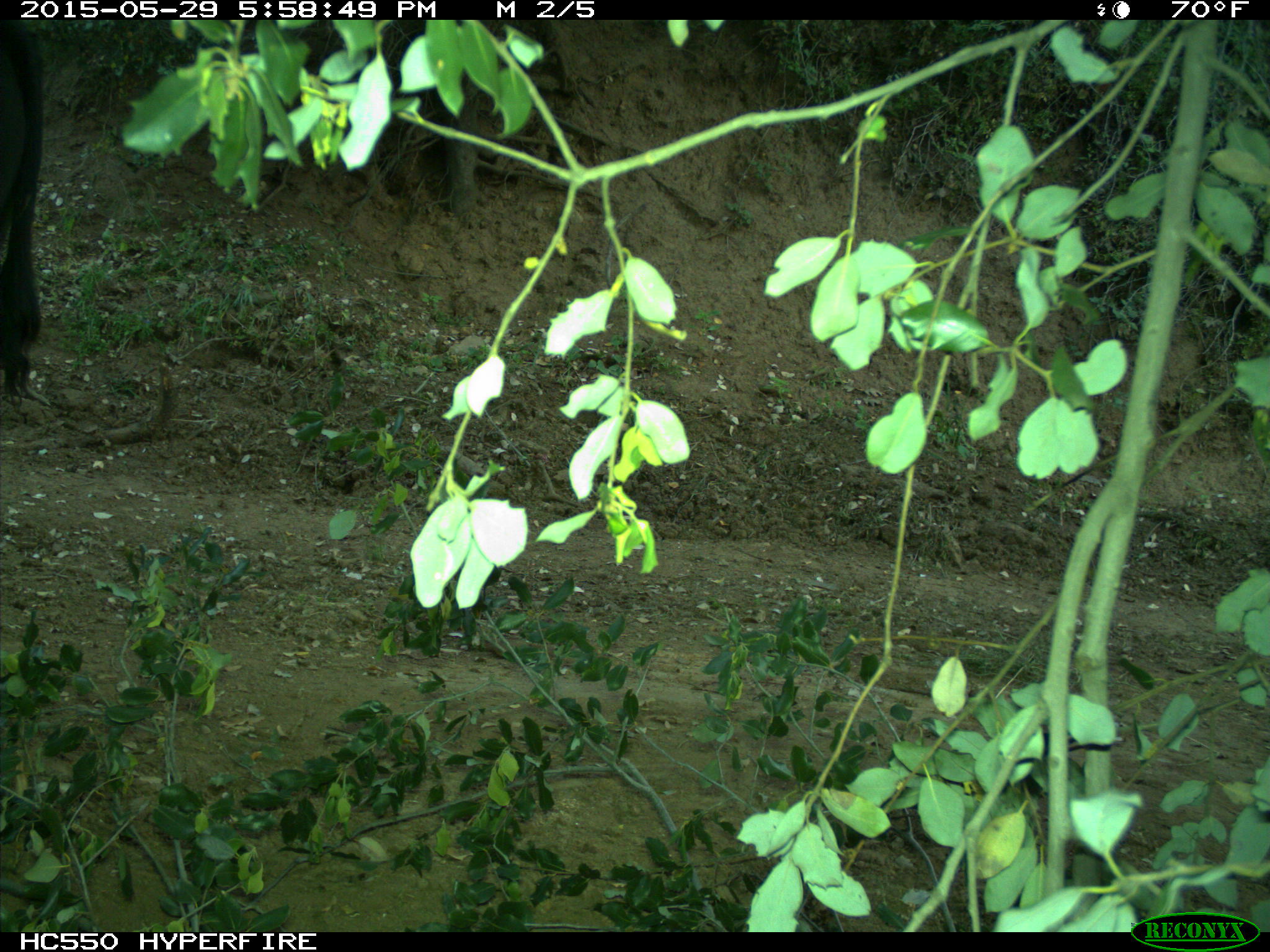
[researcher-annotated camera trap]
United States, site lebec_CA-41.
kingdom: Animalia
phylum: Chordata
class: Mammalia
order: Artiodactyla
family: Bovidae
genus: Bos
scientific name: Bos taurus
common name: domestic cow